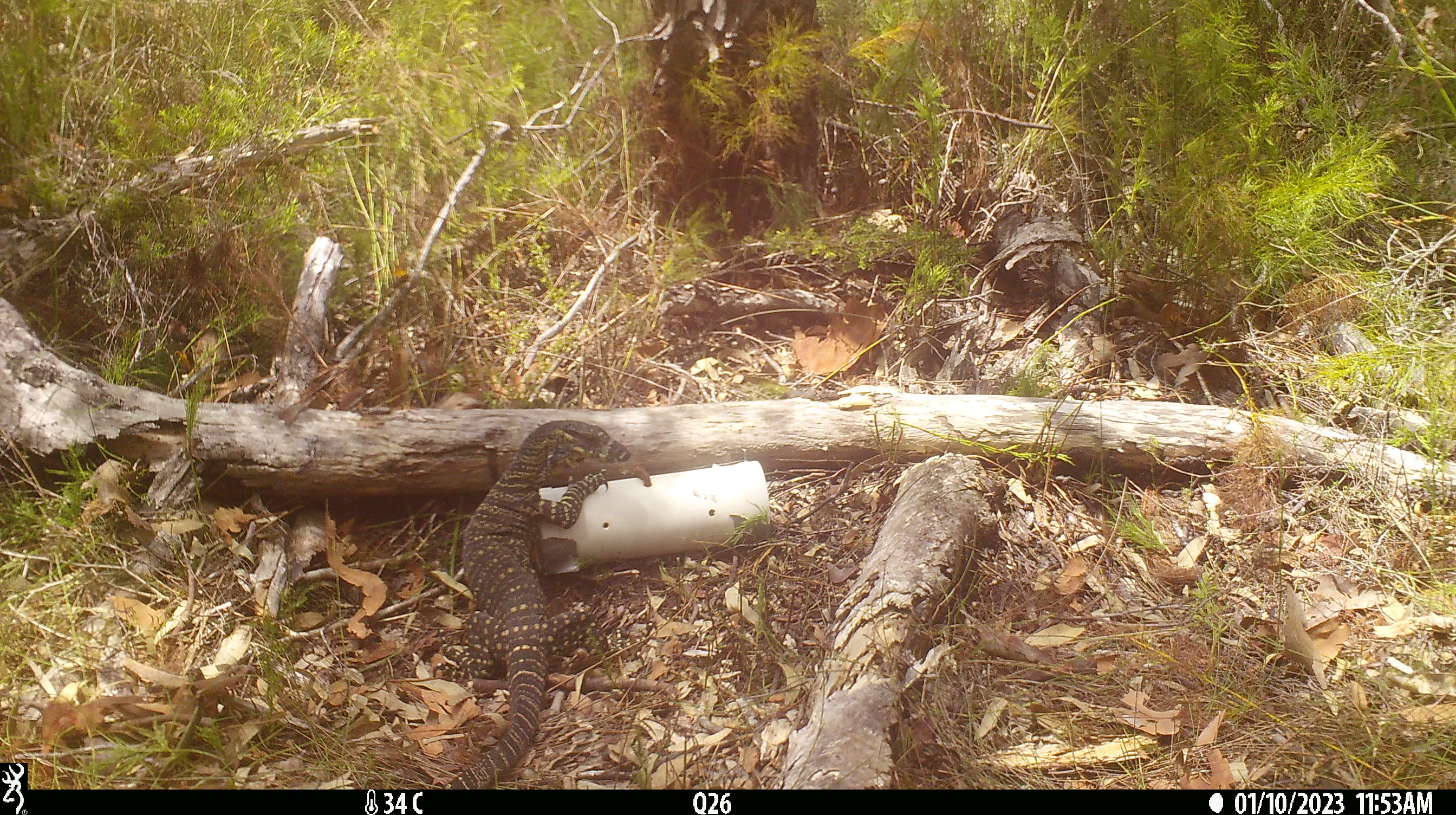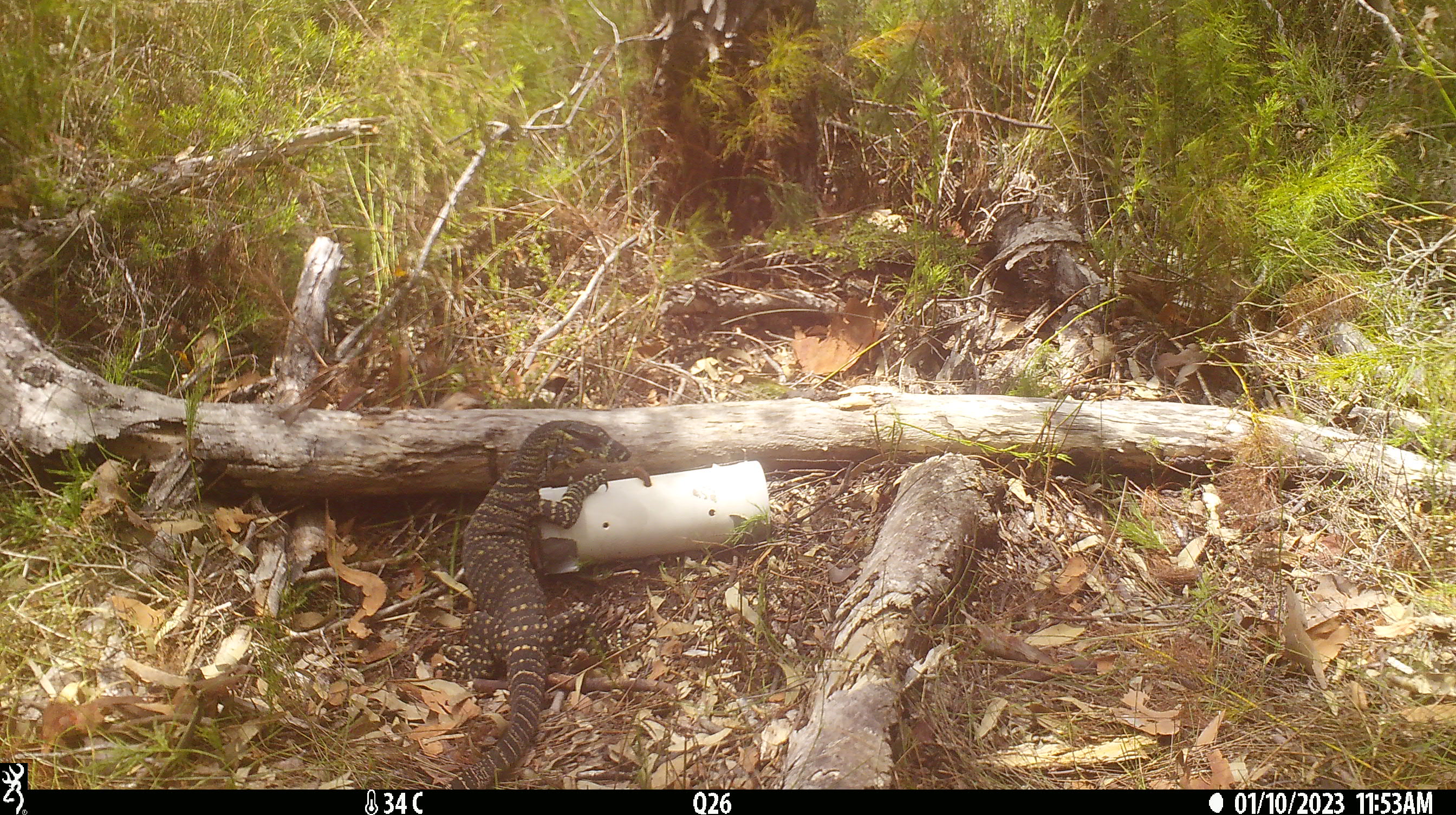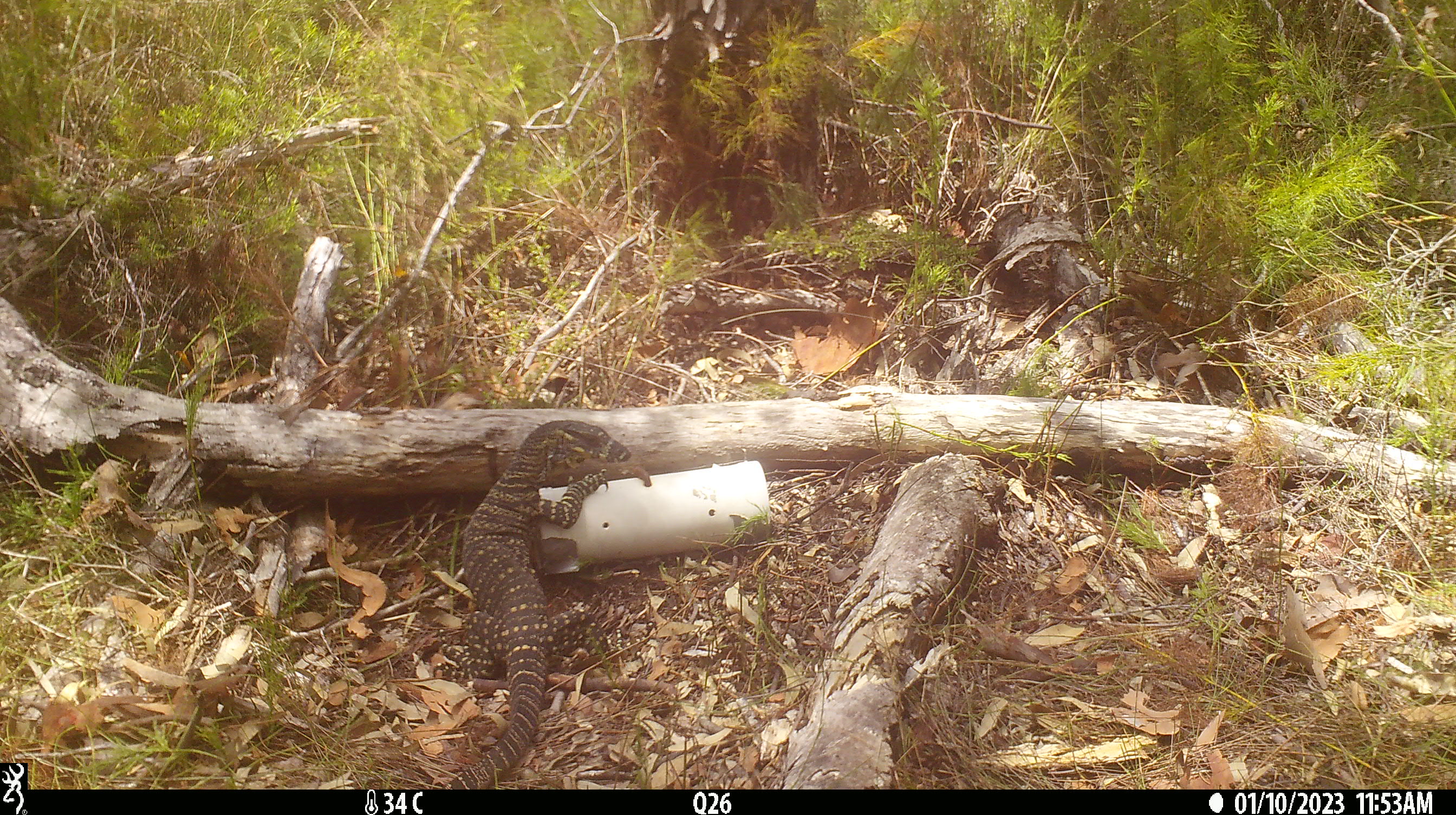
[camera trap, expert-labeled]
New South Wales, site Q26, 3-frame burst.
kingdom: Animalia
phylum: Chordata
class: Reptilia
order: Squamata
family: Varanidae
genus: Varanus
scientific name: Varanus varius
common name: lace monitor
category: goanna